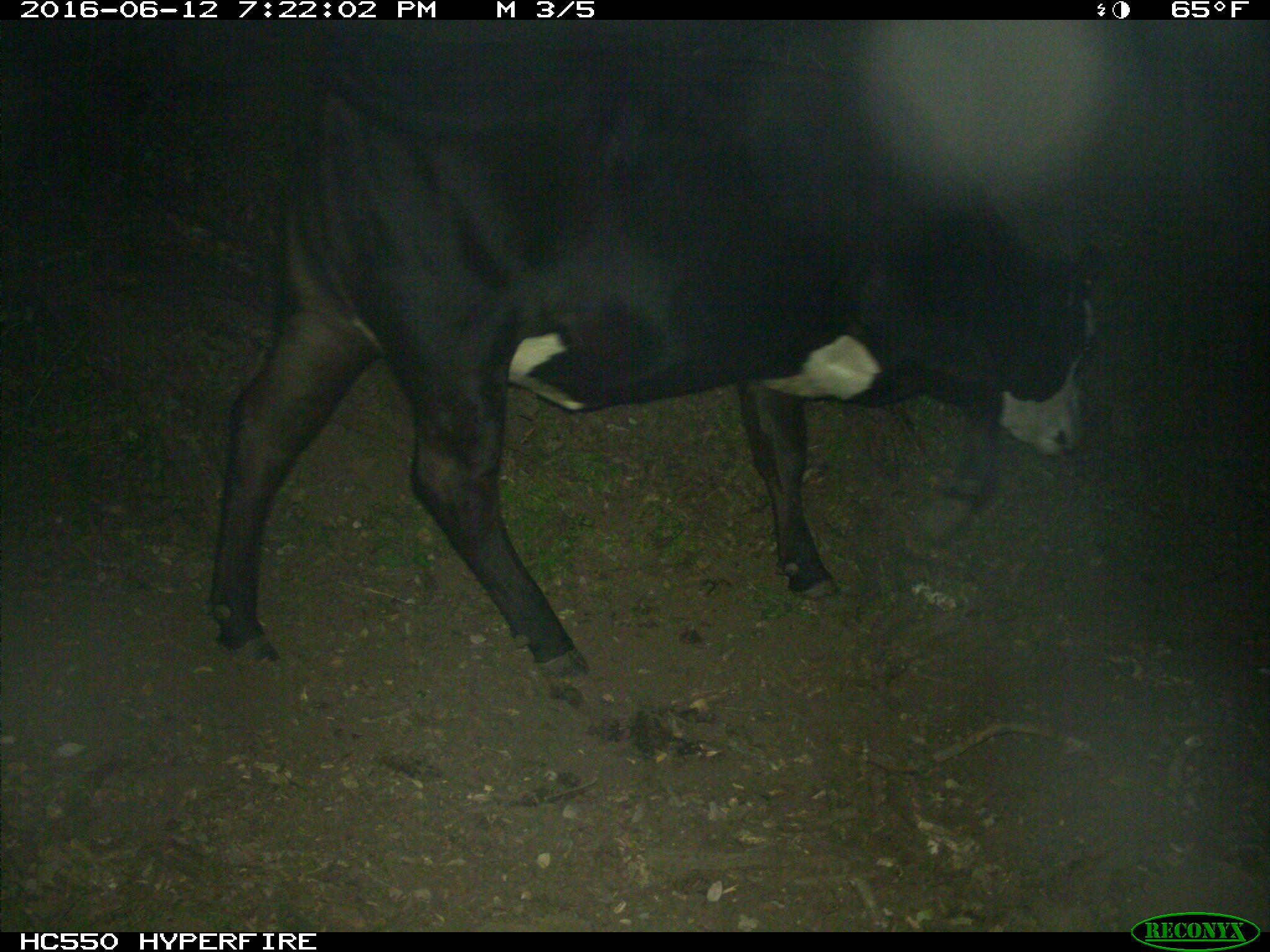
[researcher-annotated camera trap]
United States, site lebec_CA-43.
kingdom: Animalia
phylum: Chordata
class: Mammalia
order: Artiodactyla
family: Bovidae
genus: Bos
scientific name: Bos taurus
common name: domestic cow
Bos taurus (domestic cow).